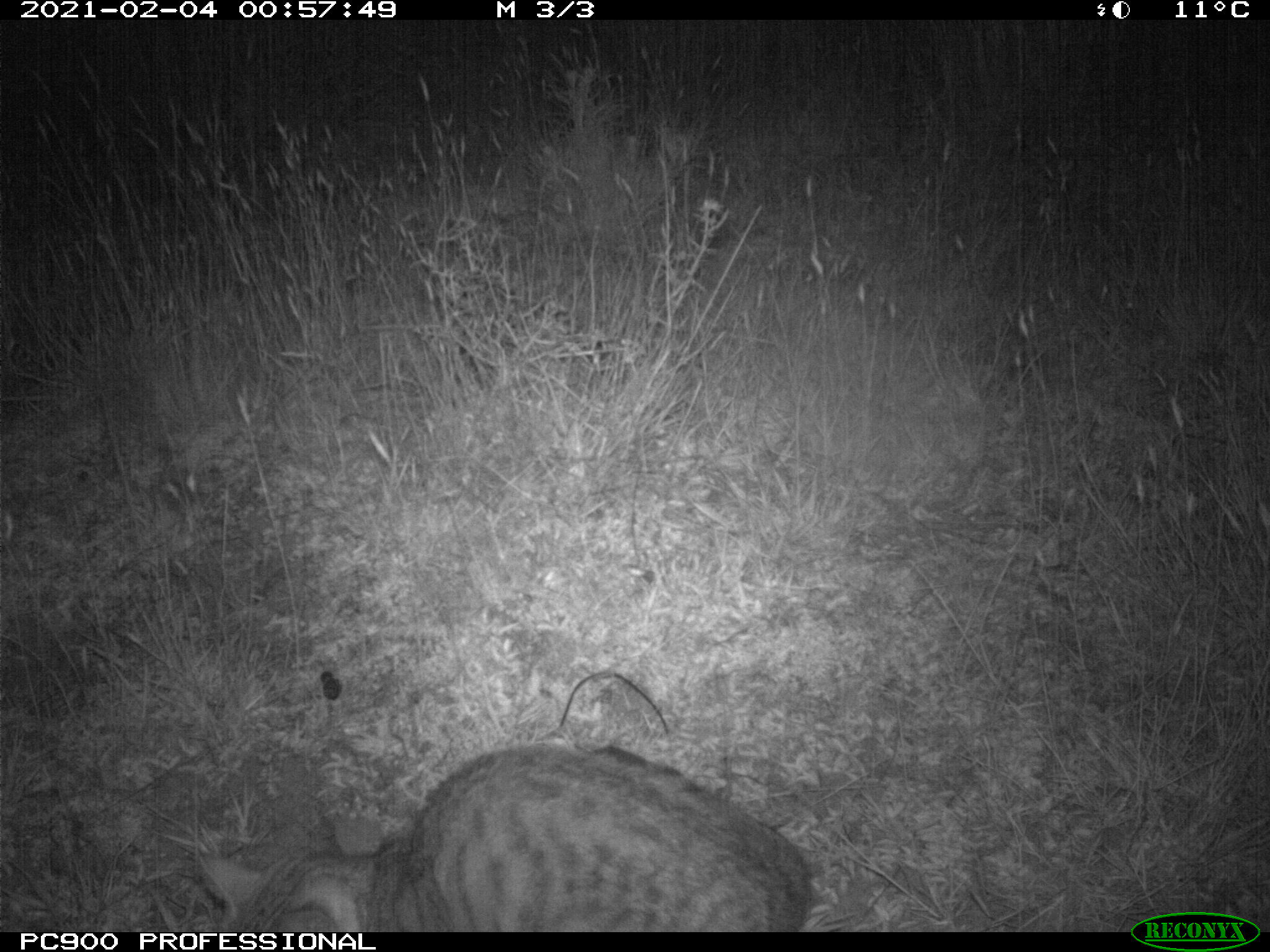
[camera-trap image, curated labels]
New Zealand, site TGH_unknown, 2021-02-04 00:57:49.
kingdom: Animalia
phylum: Chordata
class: Mammalia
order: Carnivora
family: Felidae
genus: Felis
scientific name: Felis catus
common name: domestic cat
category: cat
Cat (domestic cat) (Felis catus).